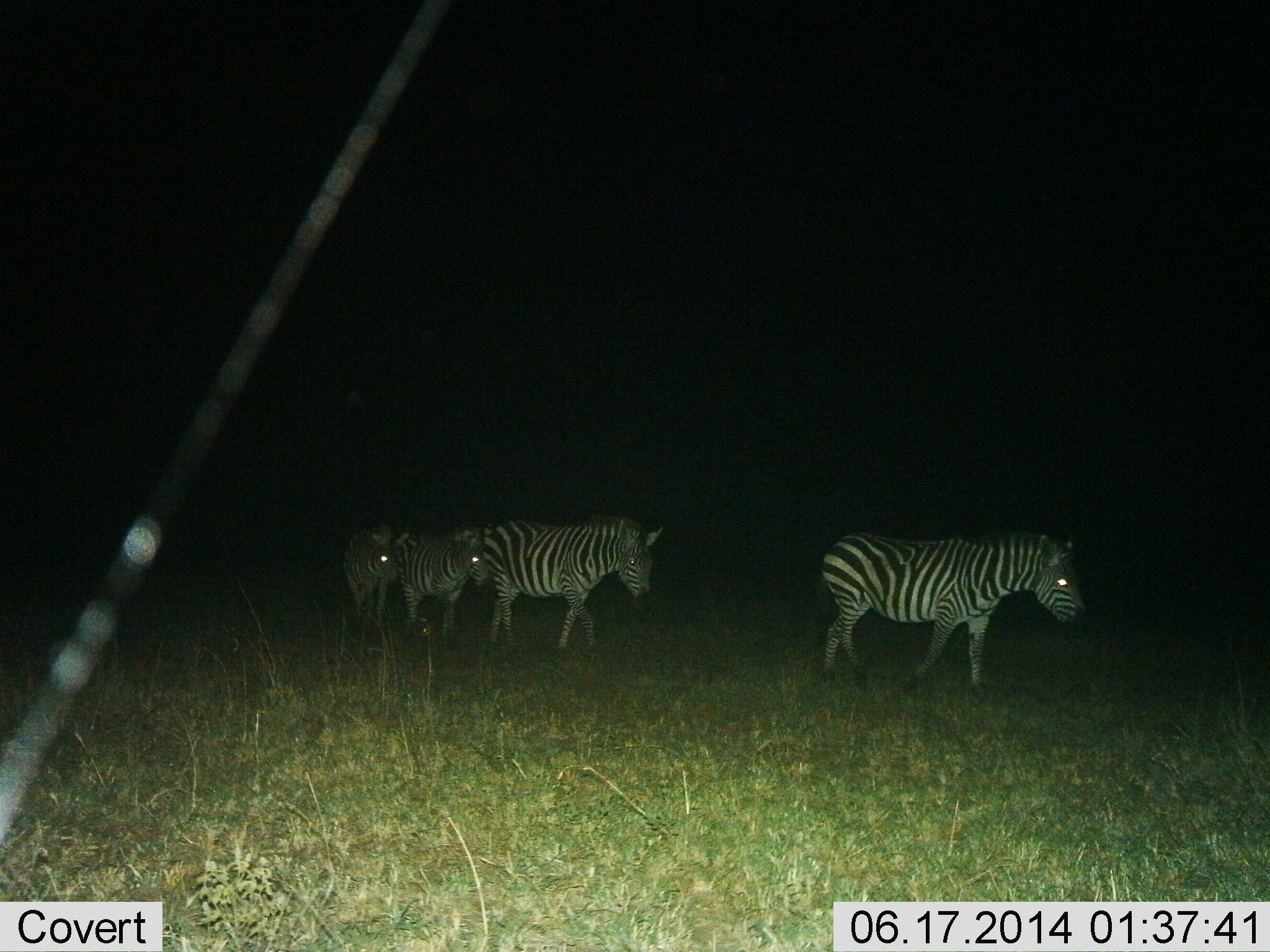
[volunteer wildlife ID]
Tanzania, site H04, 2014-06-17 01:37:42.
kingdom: Animalia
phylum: Chordata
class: Mammalia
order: Perissodactyla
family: Equidae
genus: Equus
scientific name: Equus quagga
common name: plains zebra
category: zebra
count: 4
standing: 20%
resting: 0%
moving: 80%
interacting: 0%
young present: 0%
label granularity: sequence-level